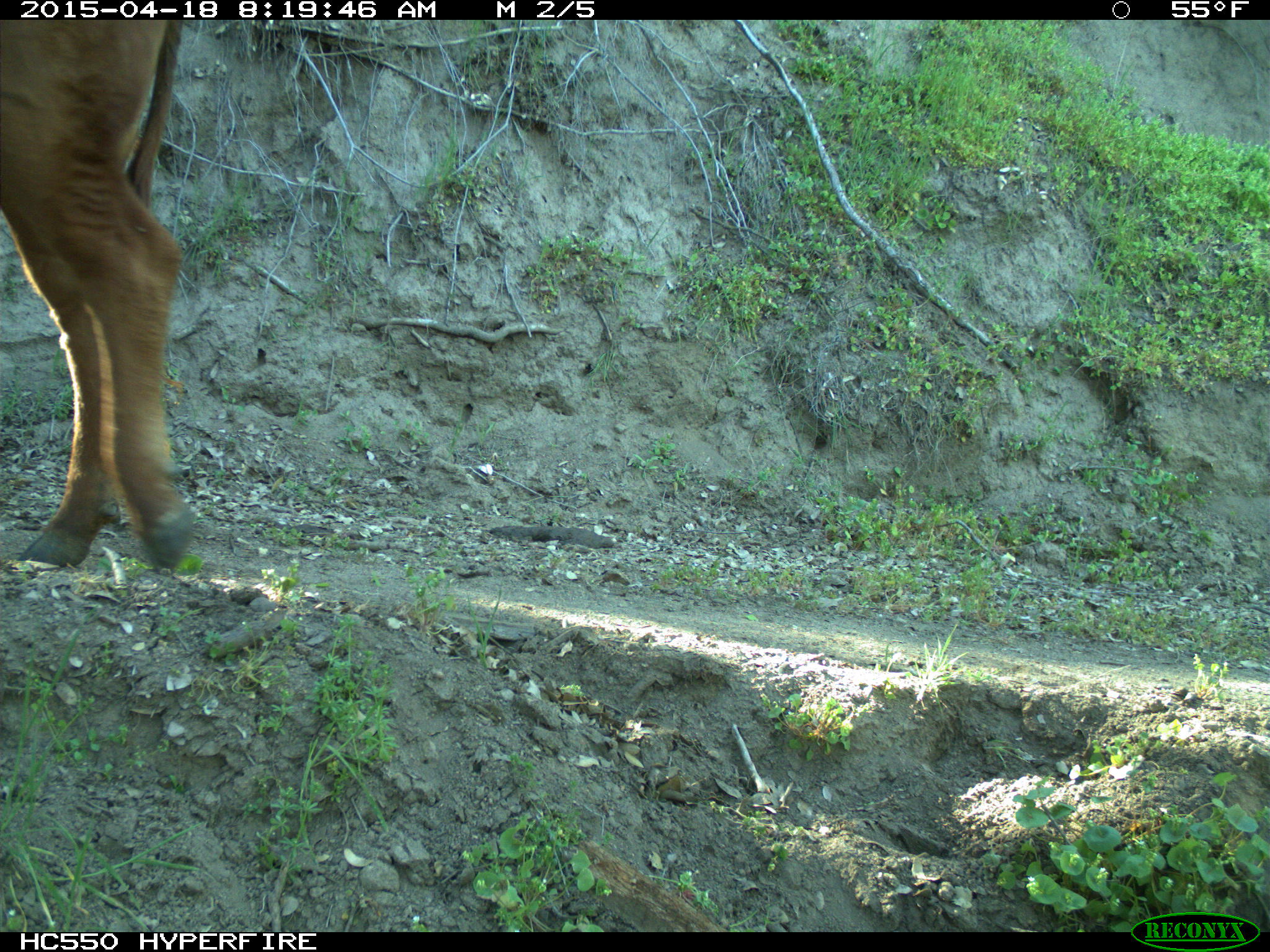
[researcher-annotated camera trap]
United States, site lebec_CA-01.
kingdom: Animalia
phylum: Chordata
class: Mammalia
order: Artiodactyla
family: Bovidae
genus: Bos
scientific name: Bos taurus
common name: domestic cow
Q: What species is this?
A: Bos taurus (domestic cow).